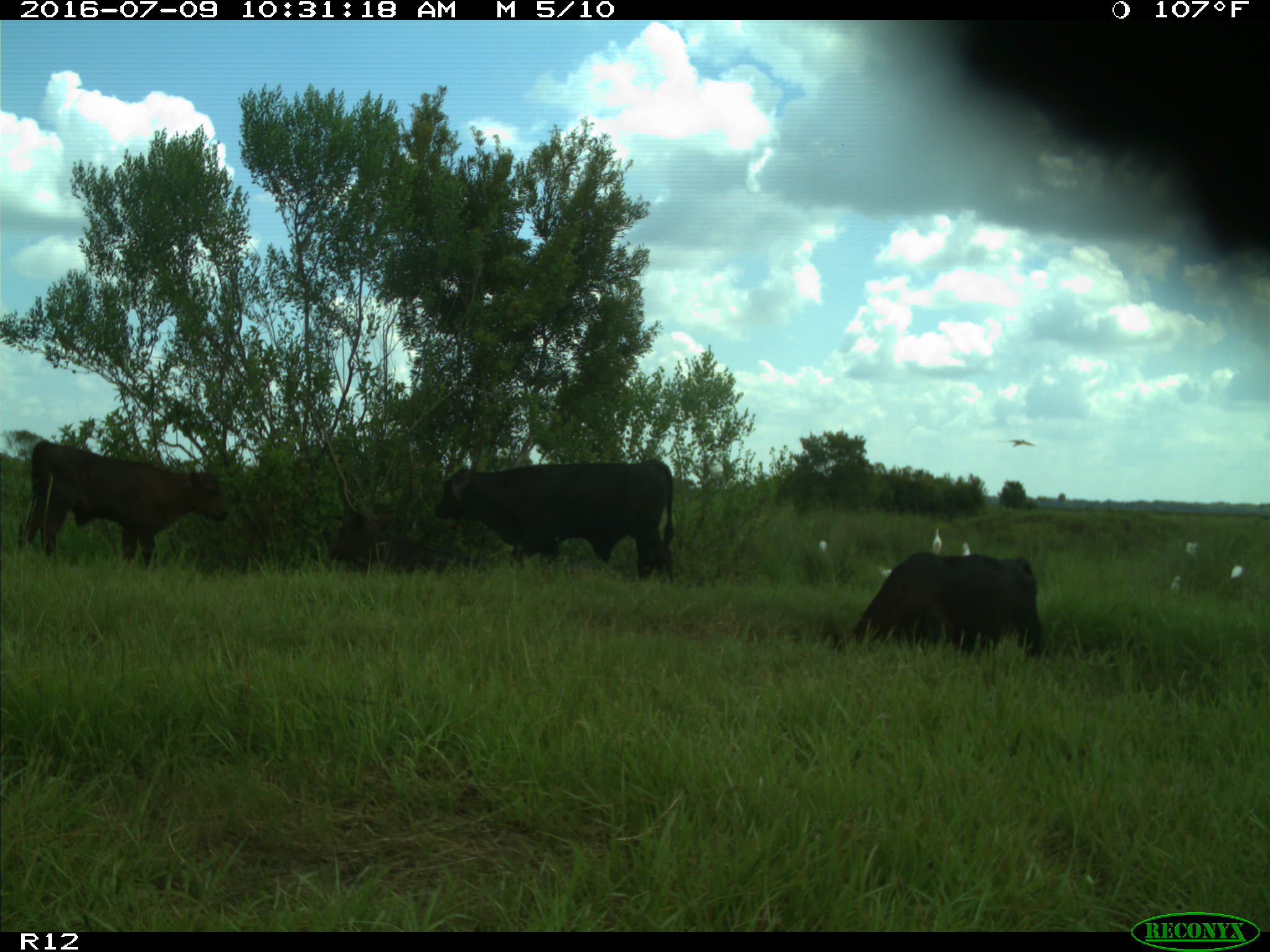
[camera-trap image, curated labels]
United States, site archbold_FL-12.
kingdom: Animalia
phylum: Chordata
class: Mammalia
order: Artiodactyla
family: Bovidae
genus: Bos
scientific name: Bos taurus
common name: domestic cow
Bos taurus (domestic cow).